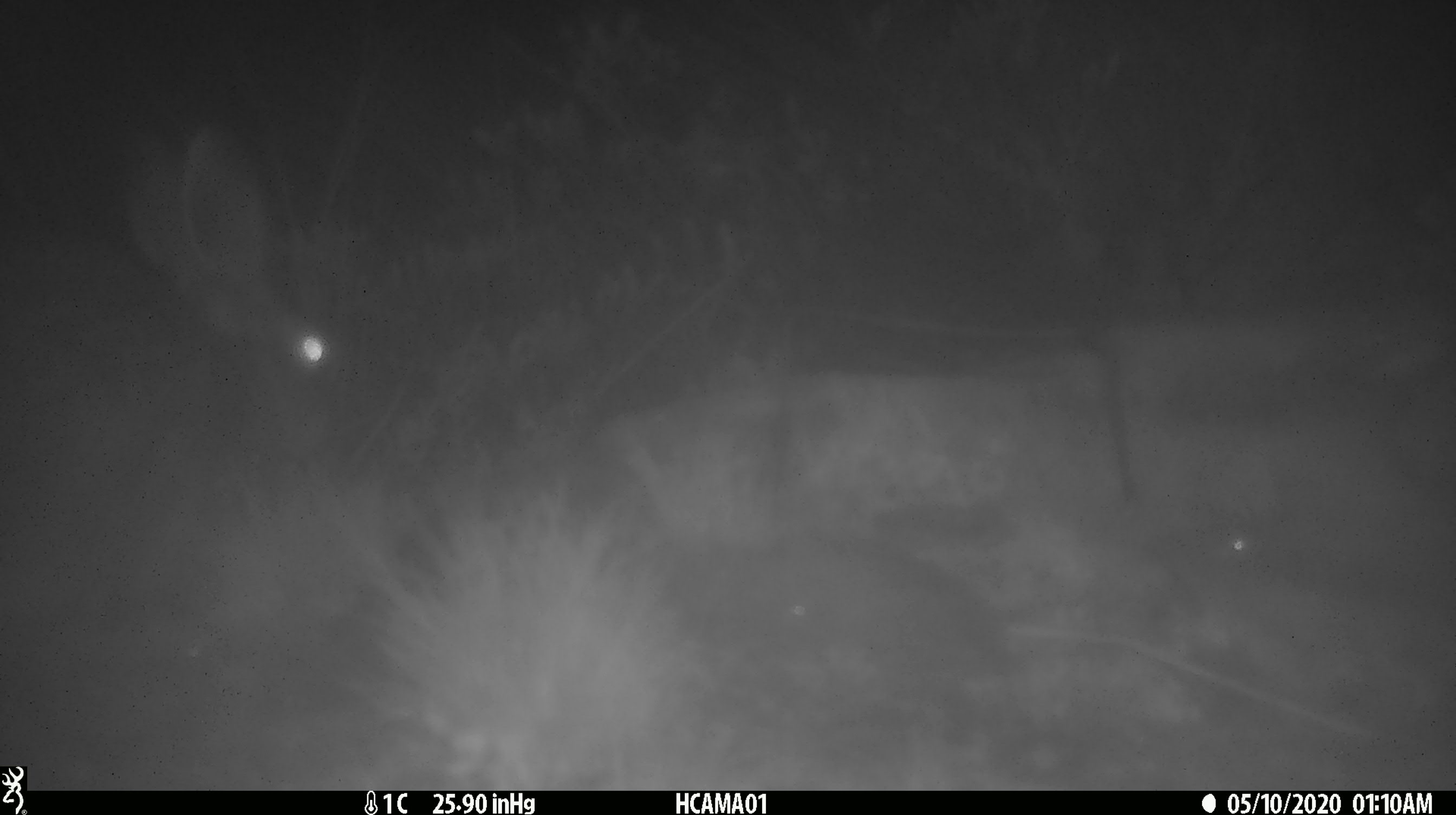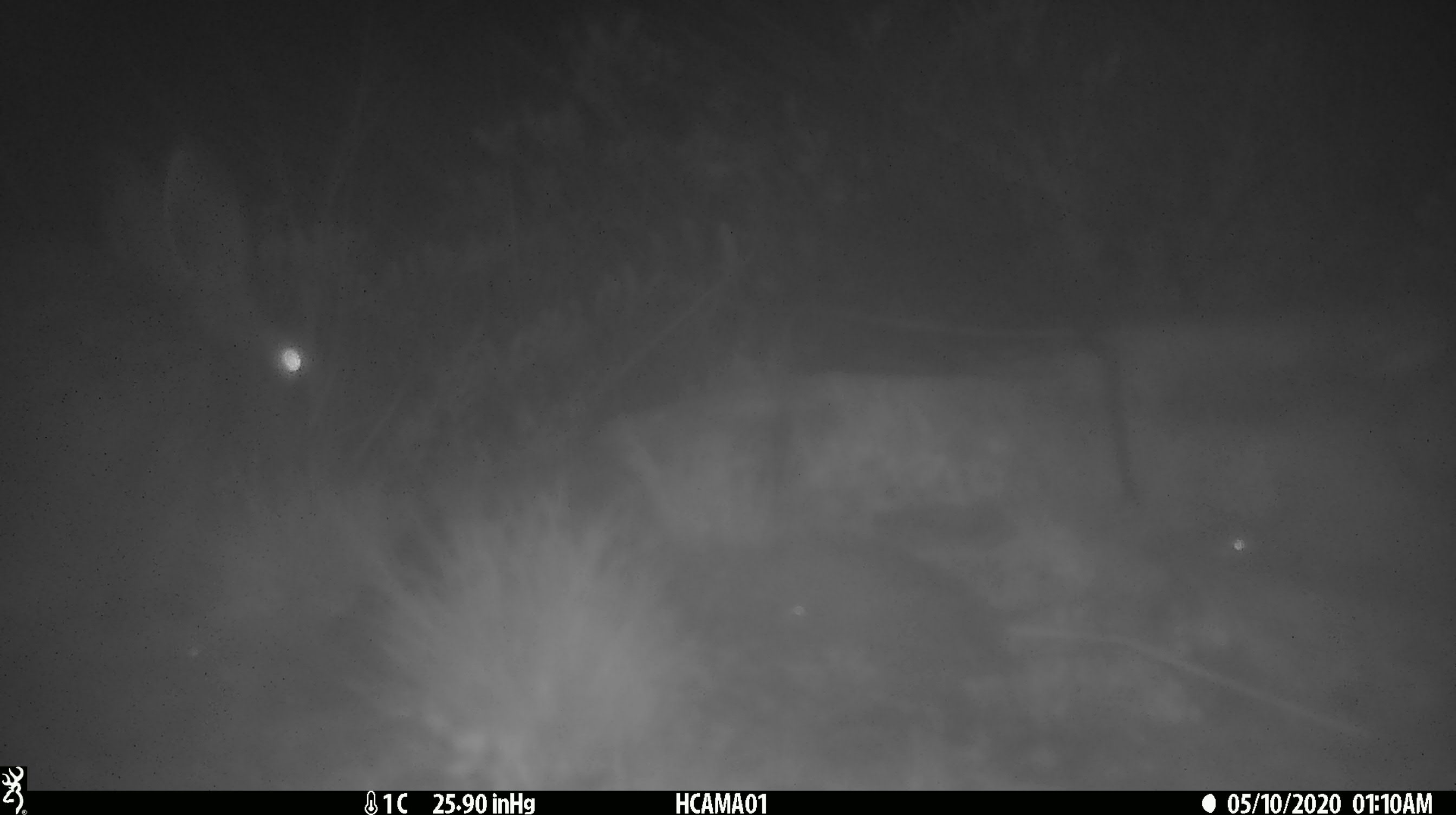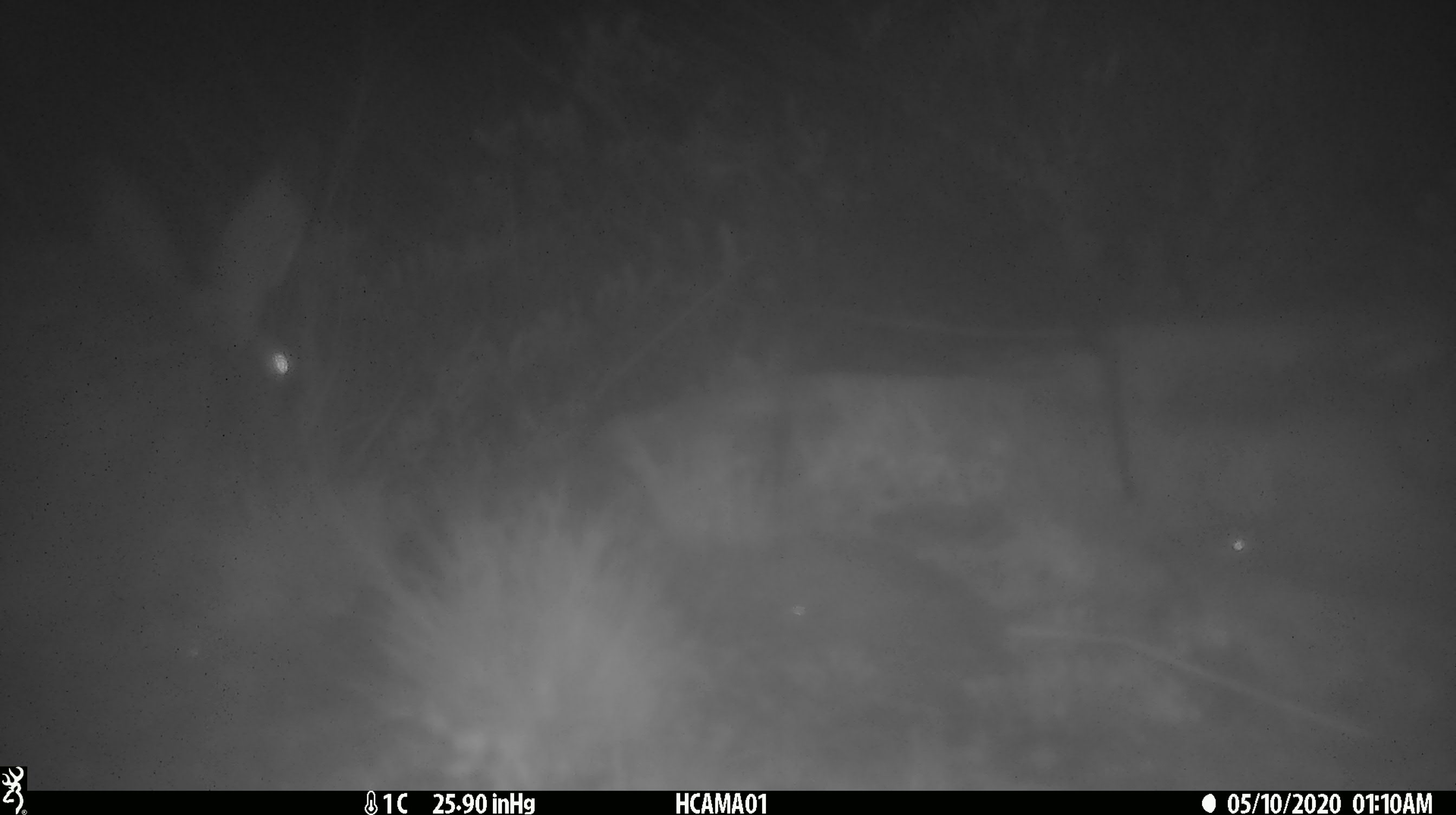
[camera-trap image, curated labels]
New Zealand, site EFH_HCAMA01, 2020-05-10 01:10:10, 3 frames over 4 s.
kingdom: Animalia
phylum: Chordata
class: Mammalia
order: Lagomorpha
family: Leporidae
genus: Lepus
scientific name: Lepus europaeus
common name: brown hare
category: hare